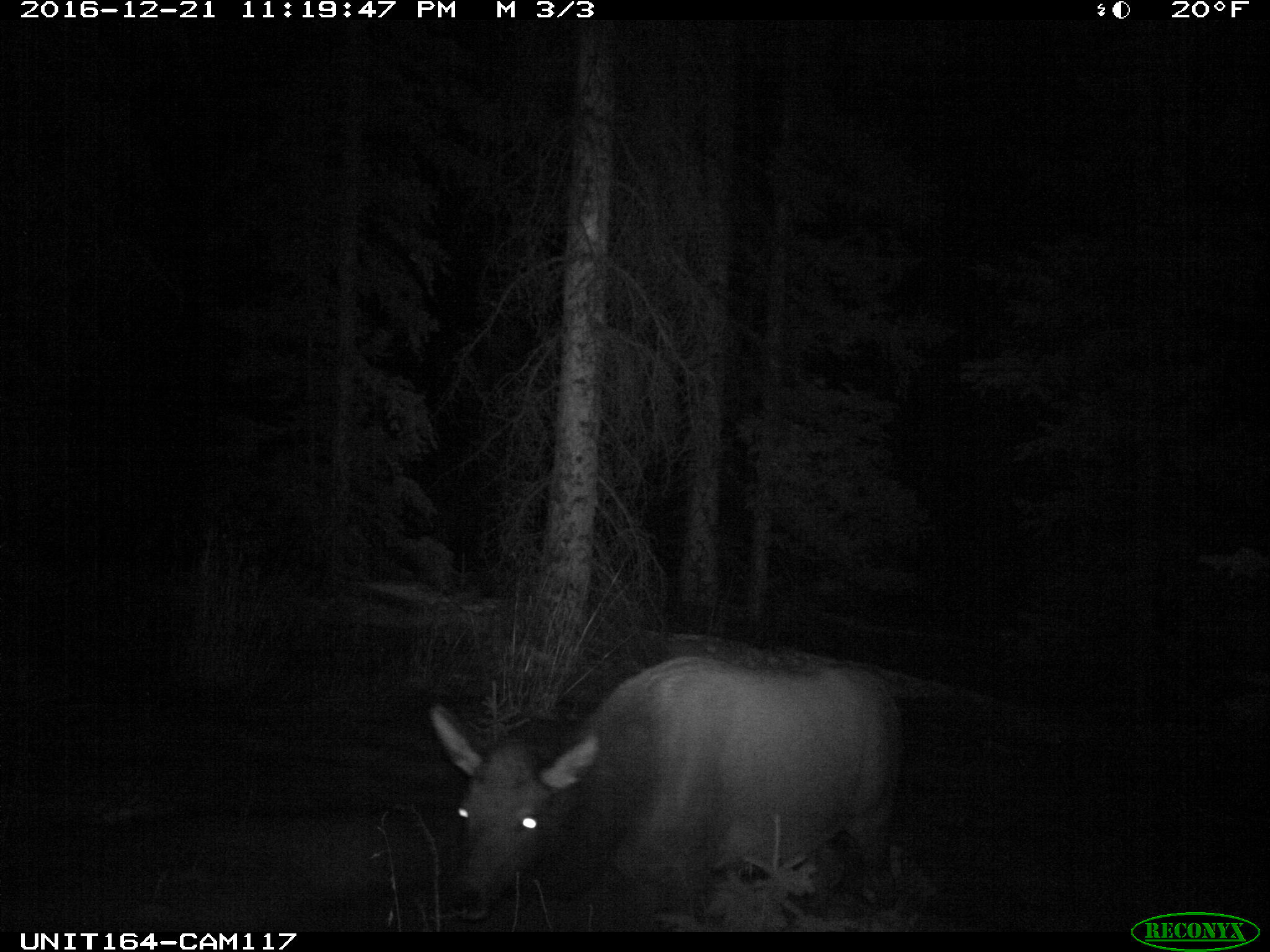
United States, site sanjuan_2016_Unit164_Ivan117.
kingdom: Animalia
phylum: Chordata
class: Mammalia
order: Artiodactyla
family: Cervidae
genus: Cervus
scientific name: Cervus elaphus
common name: red deer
Cervus elaphus (red deer).